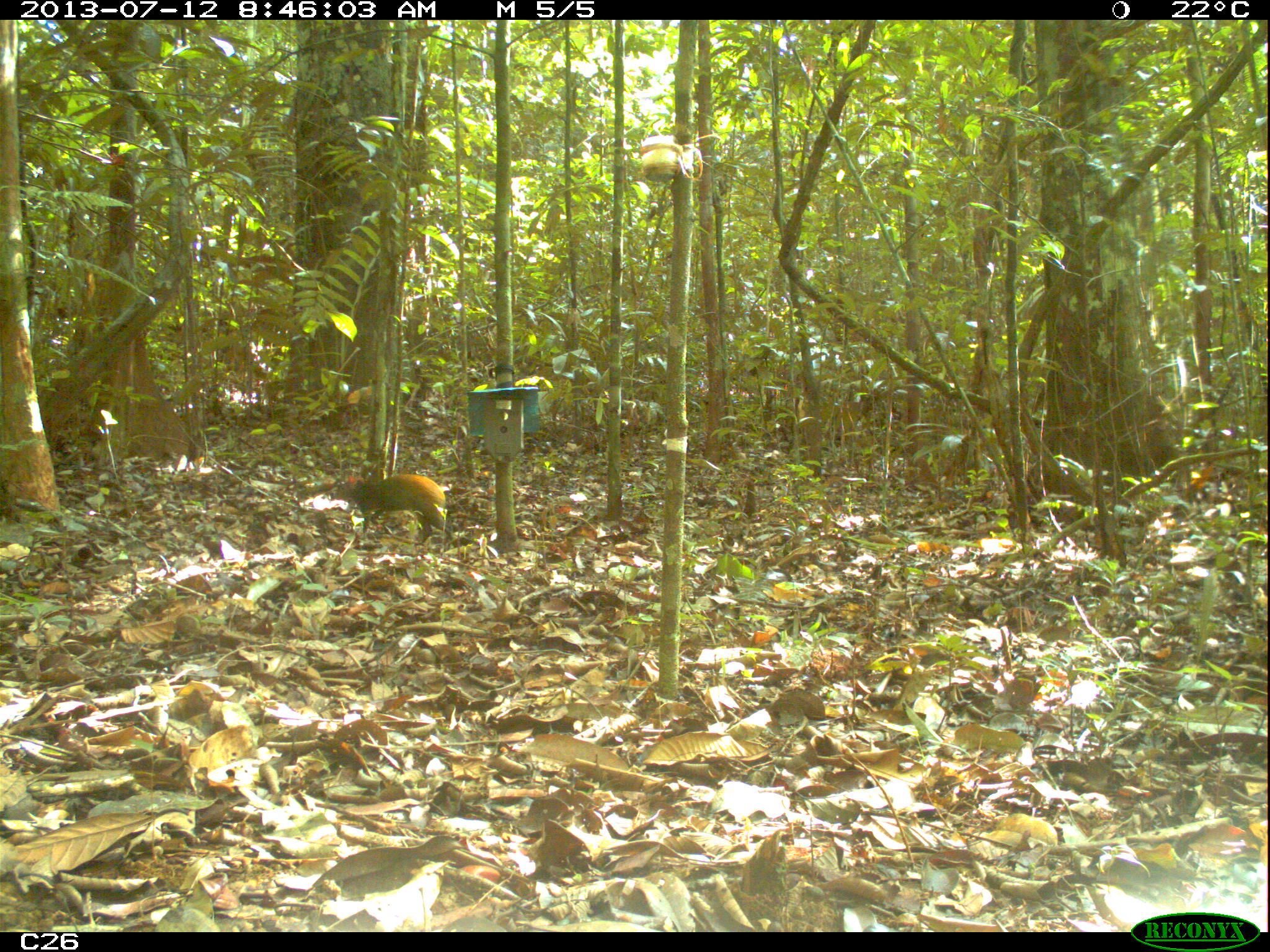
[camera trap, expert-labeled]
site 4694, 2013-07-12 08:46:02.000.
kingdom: Animalia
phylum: Chordata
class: Mammalia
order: Rodentia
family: Dasyproctidae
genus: Dasyprocta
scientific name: Dasyprocta leporina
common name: red-rumped agouti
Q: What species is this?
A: Dasyprocta leporina (red-rumped agouti).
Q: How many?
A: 1.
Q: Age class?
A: Adult.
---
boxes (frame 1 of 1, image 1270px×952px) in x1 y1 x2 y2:
dasyprocta leporina: 347 473 453 542